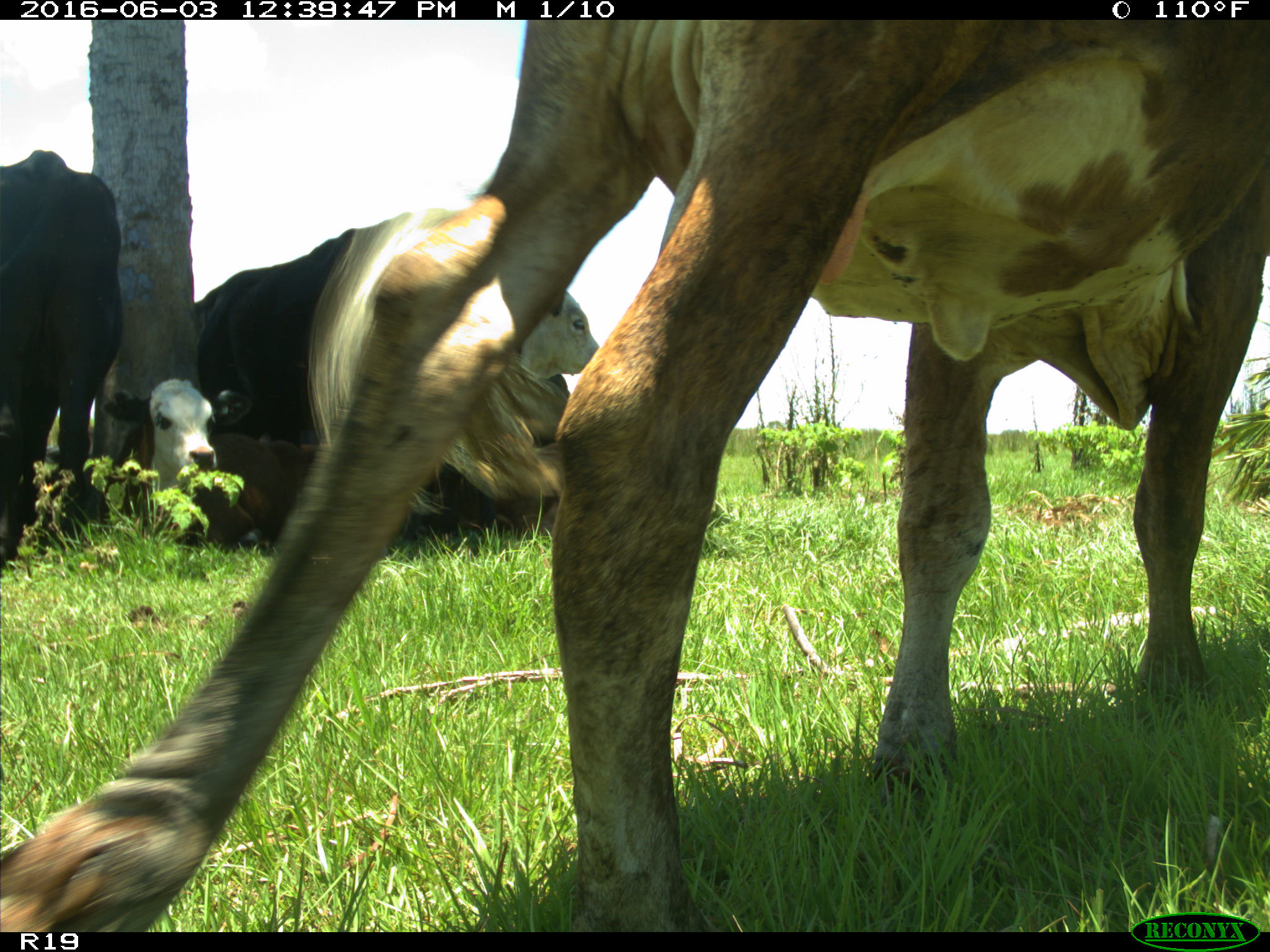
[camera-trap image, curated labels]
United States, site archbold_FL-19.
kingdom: Animalia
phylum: Chordata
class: Mammalia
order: Artiodactyla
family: Bovidae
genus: Bos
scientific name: Bos taurus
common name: domestic cow